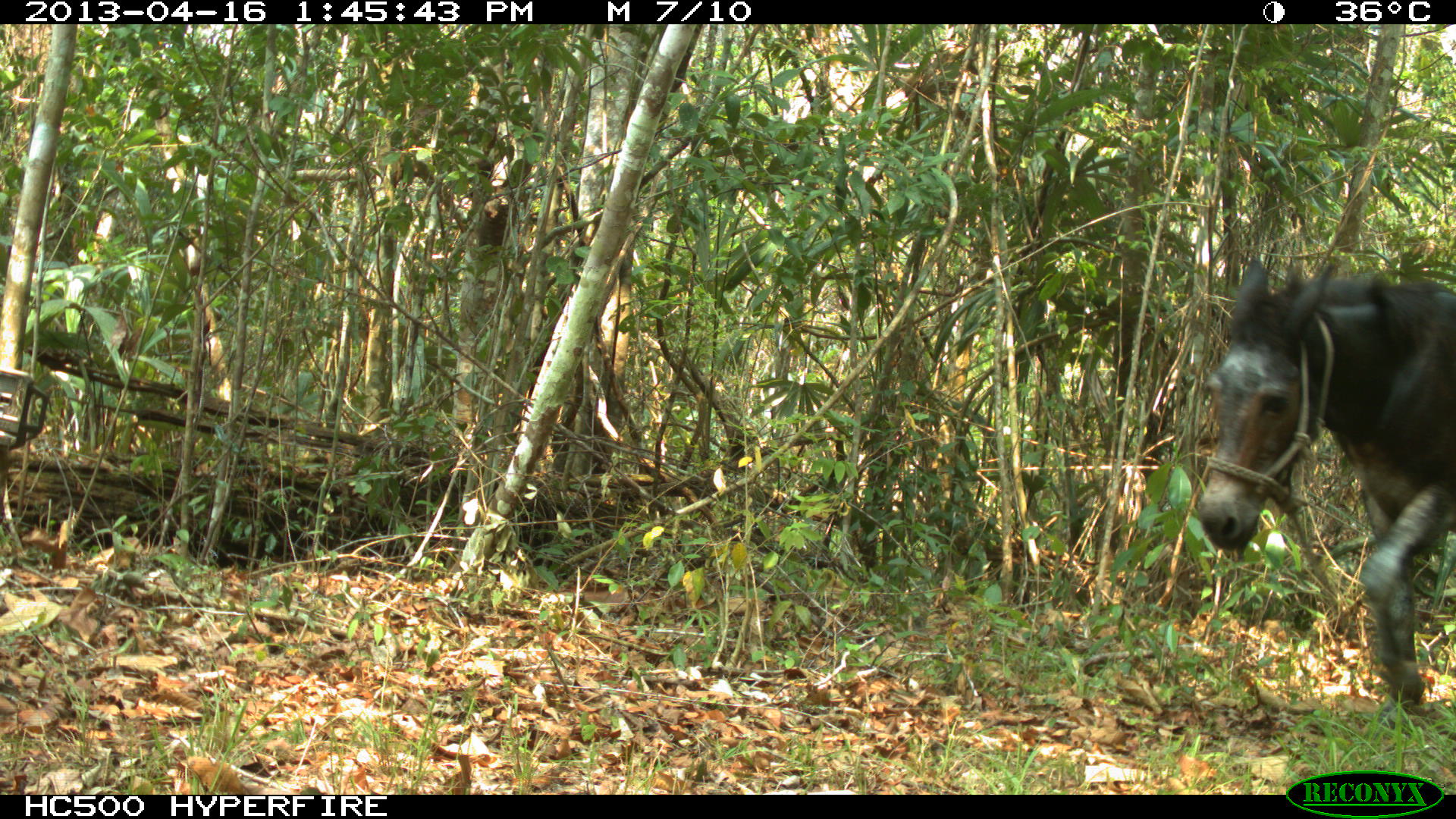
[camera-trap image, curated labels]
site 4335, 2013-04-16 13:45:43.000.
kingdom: Animalia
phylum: Chordata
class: Mammalia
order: Perissodactyla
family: Equidae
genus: Equus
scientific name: Equus ferus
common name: wild horse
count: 3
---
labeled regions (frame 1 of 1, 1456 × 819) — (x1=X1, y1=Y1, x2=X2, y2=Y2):
equus ferus: (x1=1192, y1=251, x2=1456, y2=723)